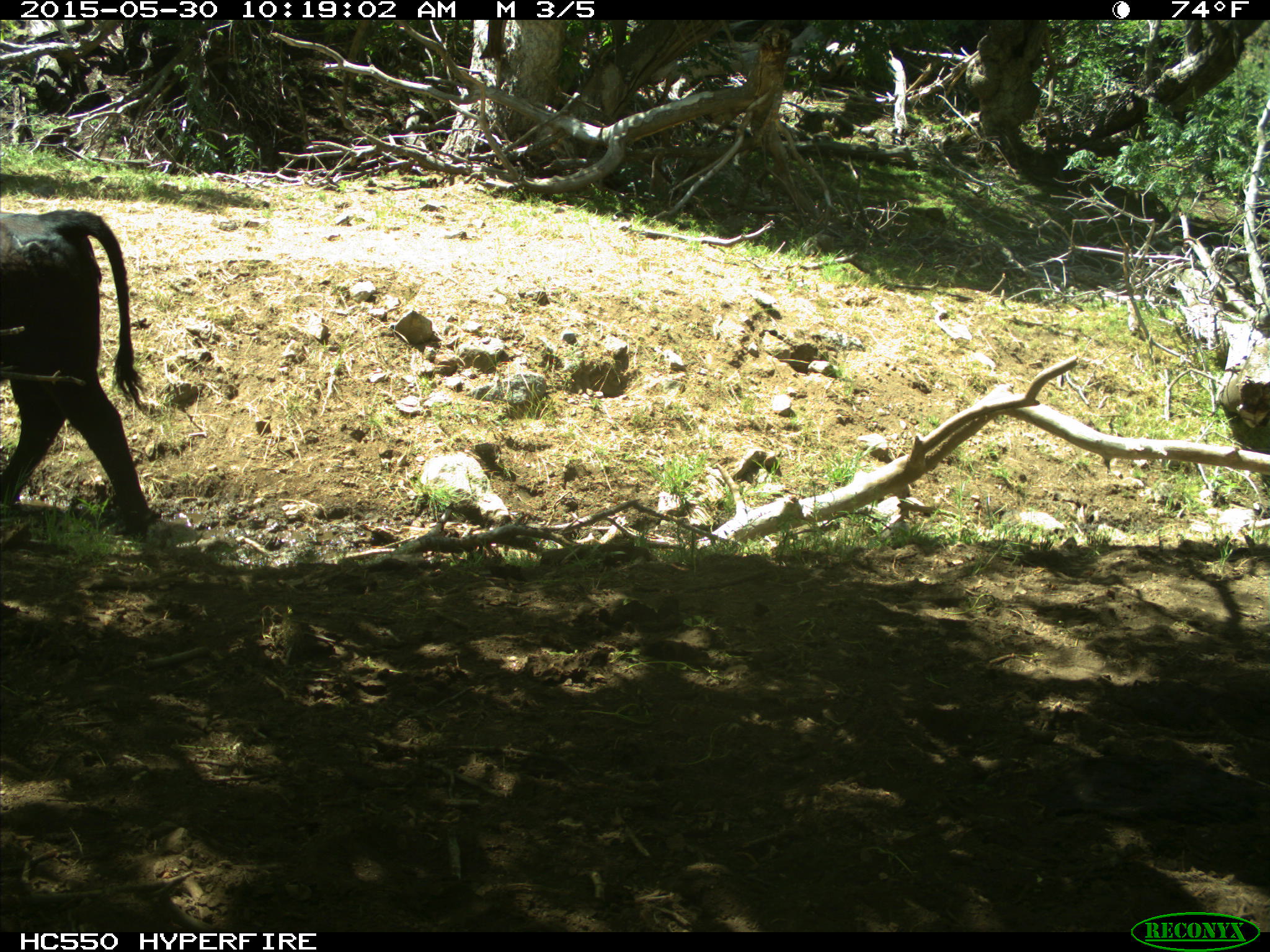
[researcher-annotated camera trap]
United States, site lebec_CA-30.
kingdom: Animalia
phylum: Chordata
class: Mammalia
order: Artiodactyla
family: Bovidae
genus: Bos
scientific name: Bos taurus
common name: domestic cow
Bos taurus (domestic cow).